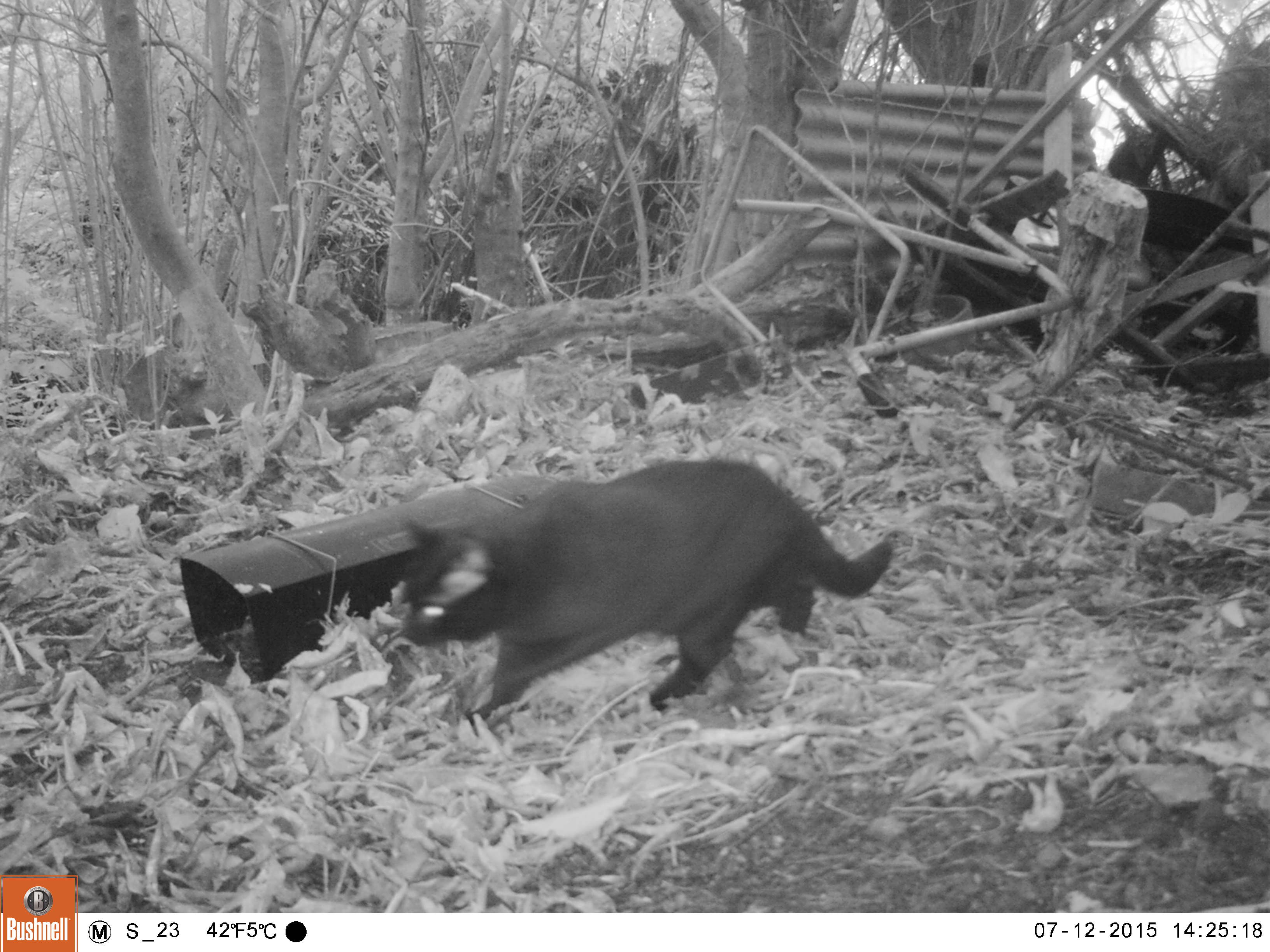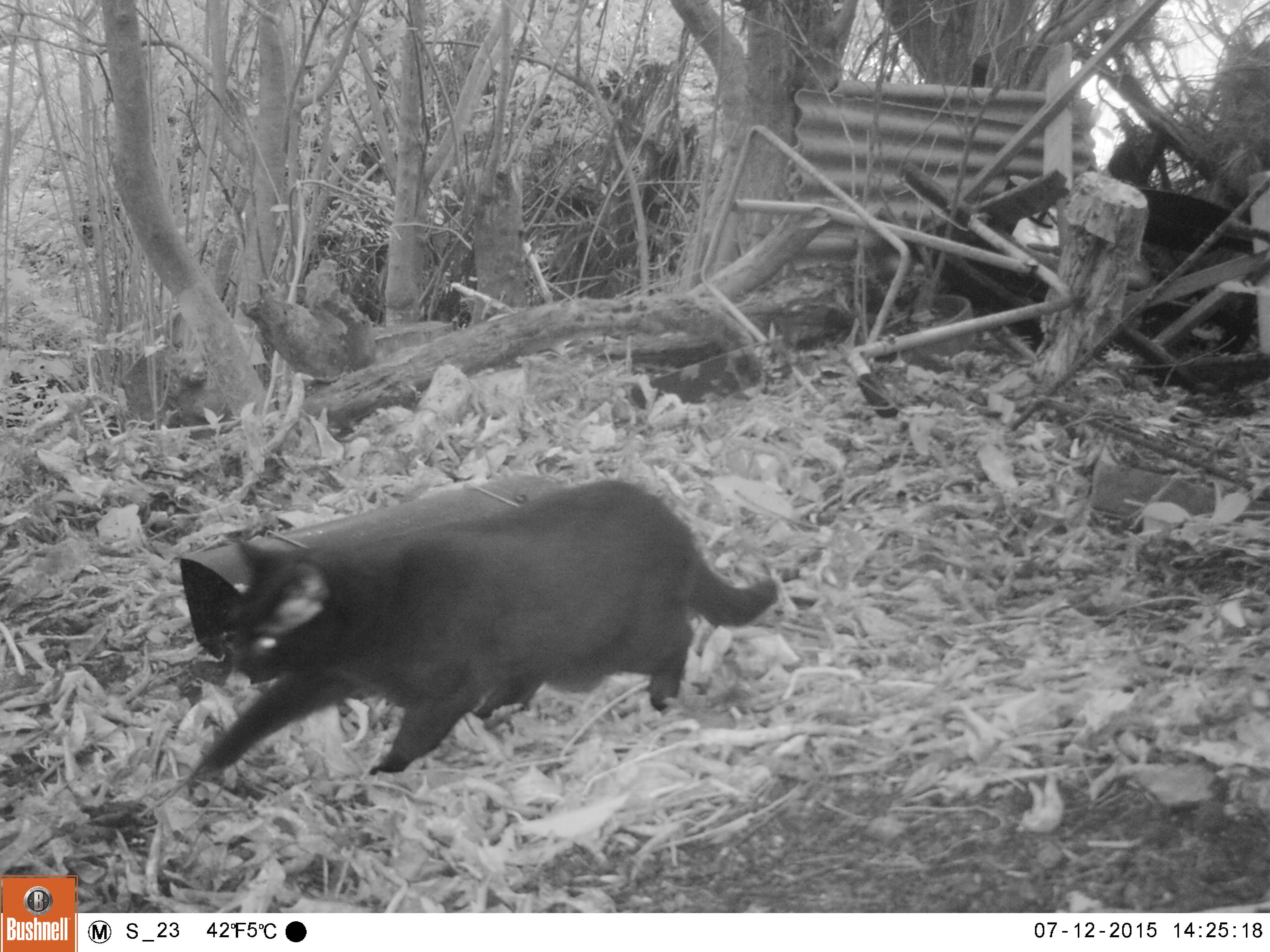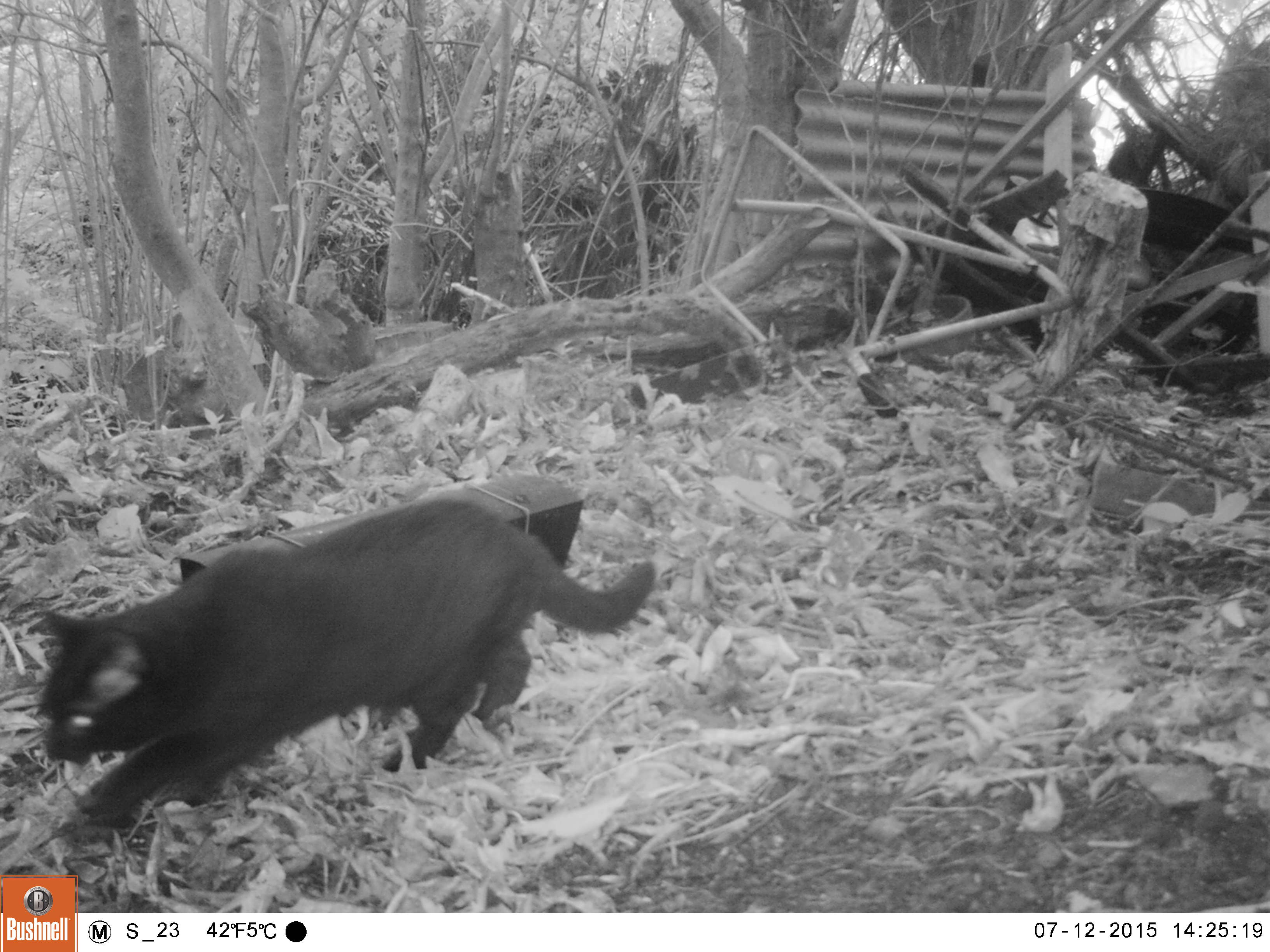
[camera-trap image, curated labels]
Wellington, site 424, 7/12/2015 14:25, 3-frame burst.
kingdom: Animalia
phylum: Chordata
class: Mammalia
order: Carnivora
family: Felidae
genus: Felis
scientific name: Felis catus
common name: cat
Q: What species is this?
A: Cat (Felis catus).